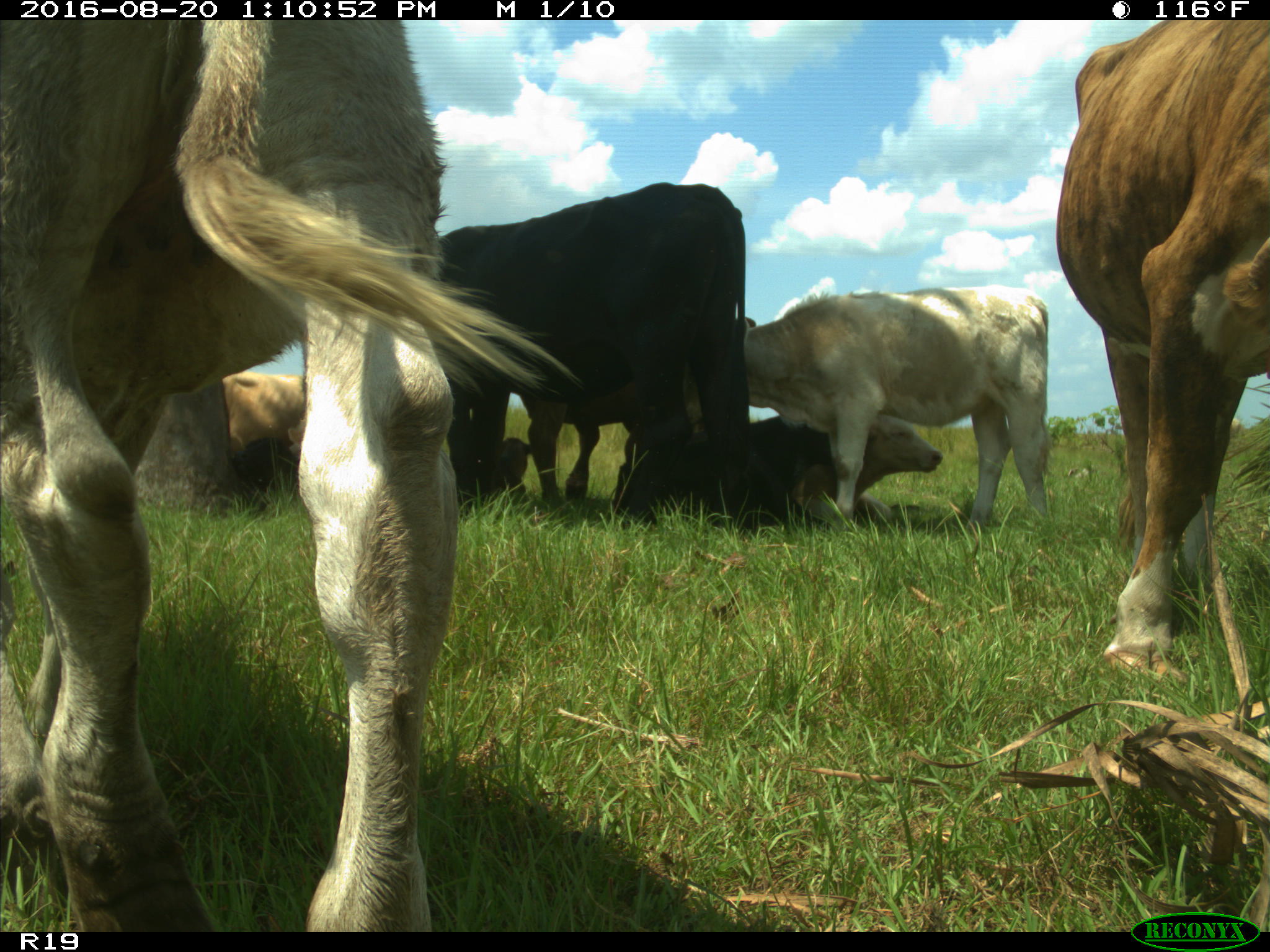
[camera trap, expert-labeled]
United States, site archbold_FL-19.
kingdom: Animalia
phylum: Chordata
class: Mammalia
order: Artiodactyla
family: Bovidae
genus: Bos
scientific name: Bos taurus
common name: domestic cow